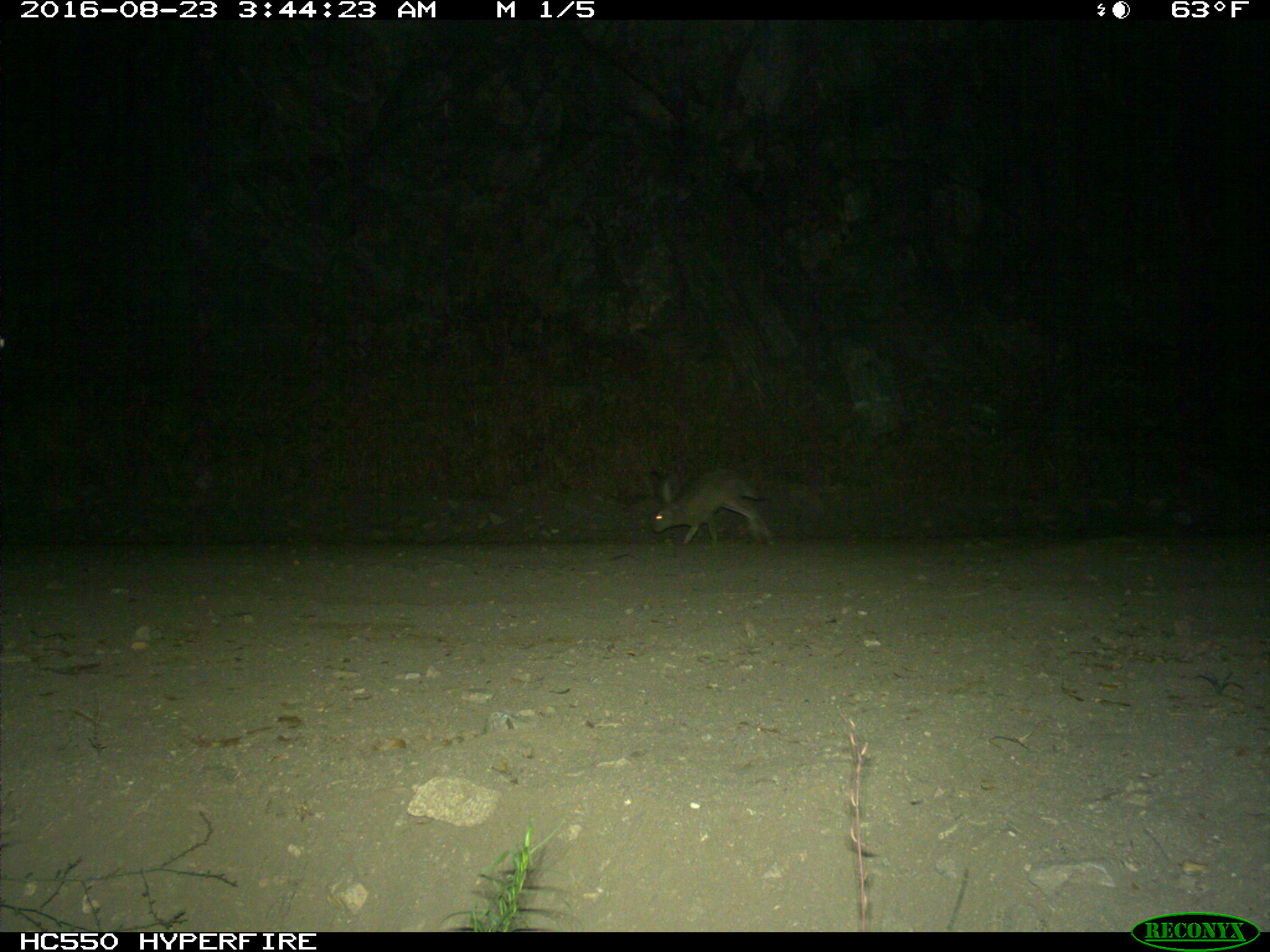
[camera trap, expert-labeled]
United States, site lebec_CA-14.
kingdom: Animalia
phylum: Chordata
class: Mammalia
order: Lagomorpha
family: Leporidae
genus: Lepus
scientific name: Lepus californicus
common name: black-tailed jackrabbit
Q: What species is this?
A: Lepus californicus (black-tailed jackrabbit).